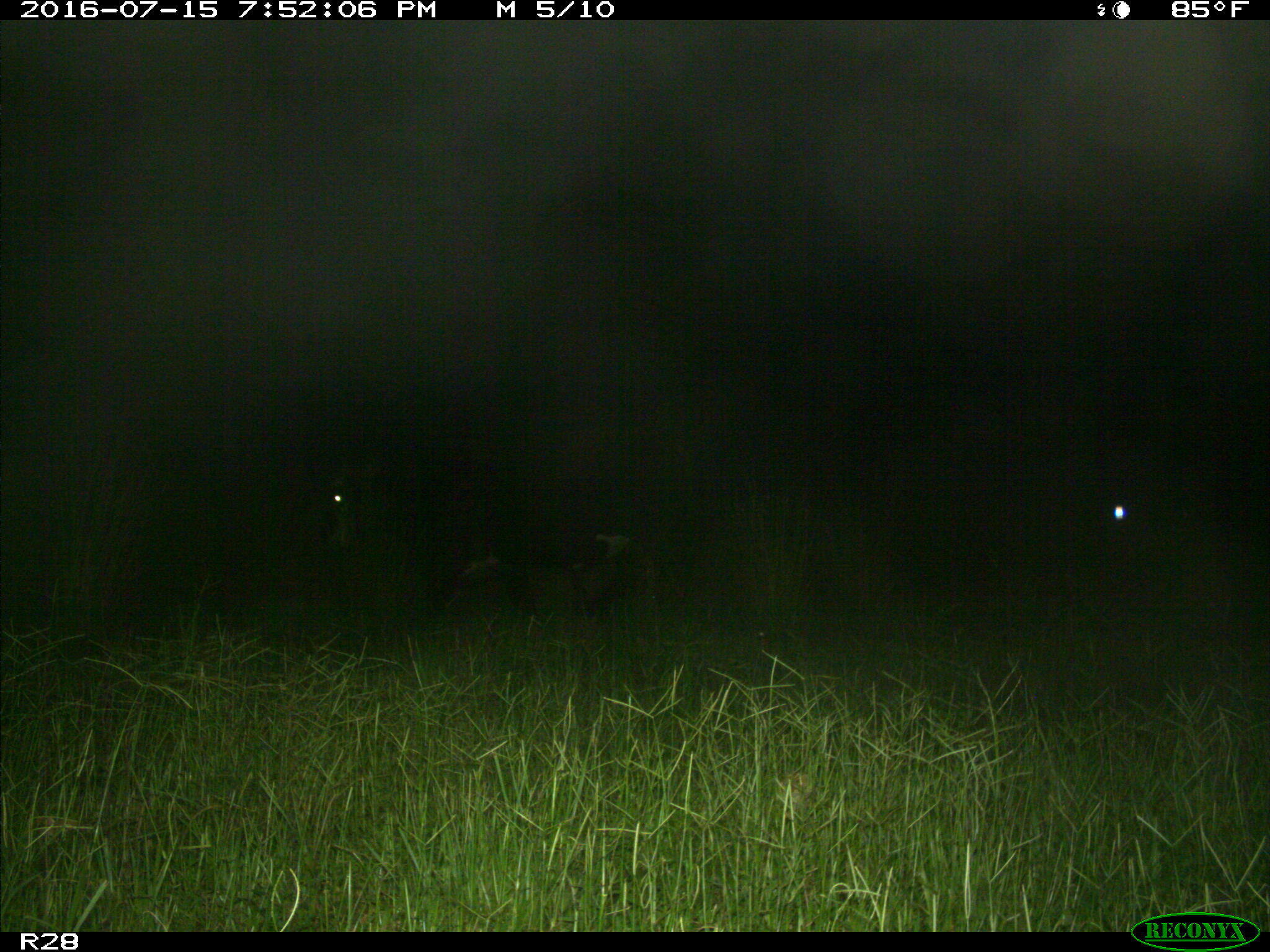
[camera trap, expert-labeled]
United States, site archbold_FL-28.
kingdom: Animalia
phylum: Chordata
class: Mammalia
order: Artiodactyla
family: Bovidae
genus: Bos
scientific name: Bos taurus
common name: domestic cow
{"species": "Bos taurus (domestic cow)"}